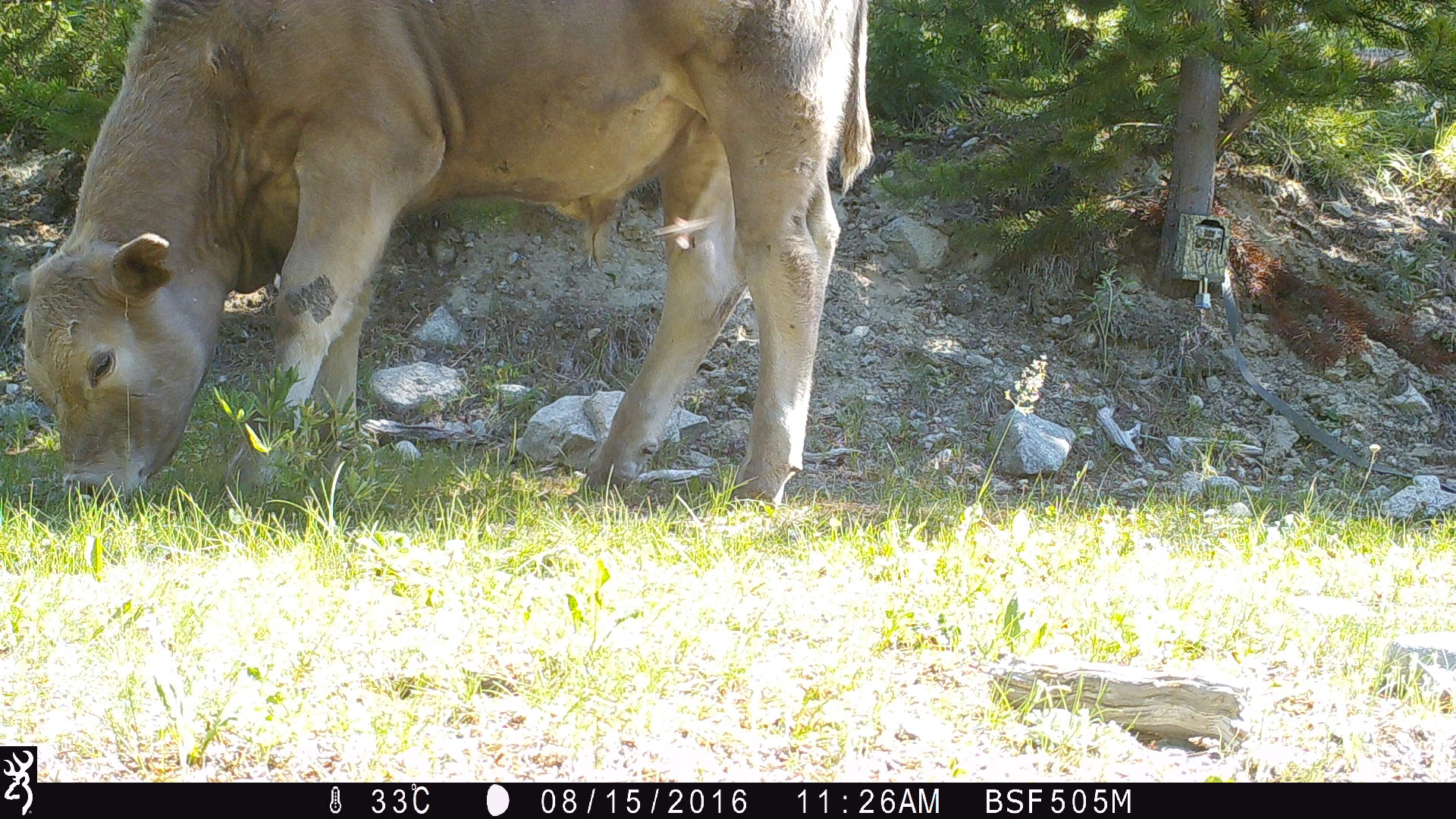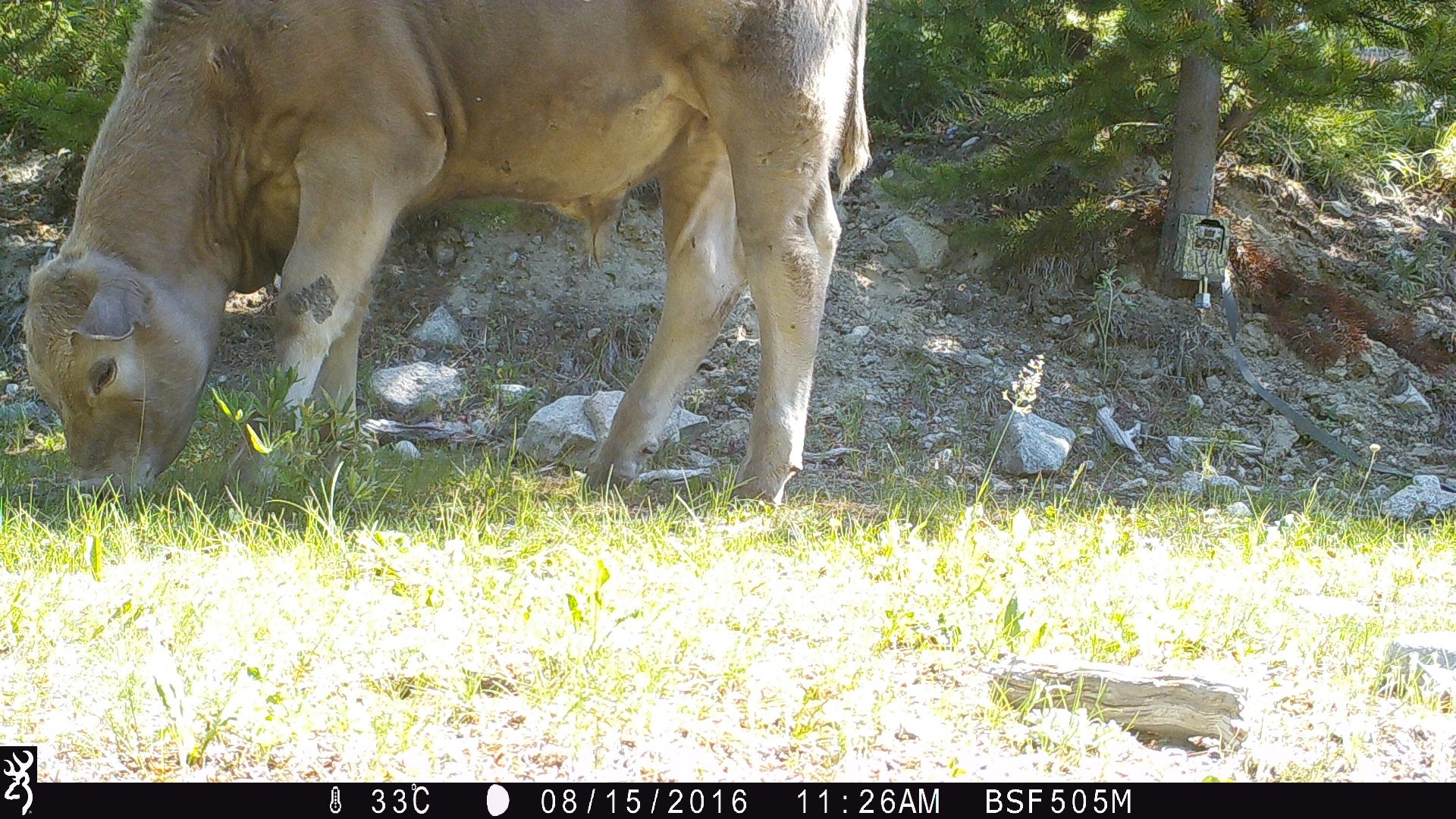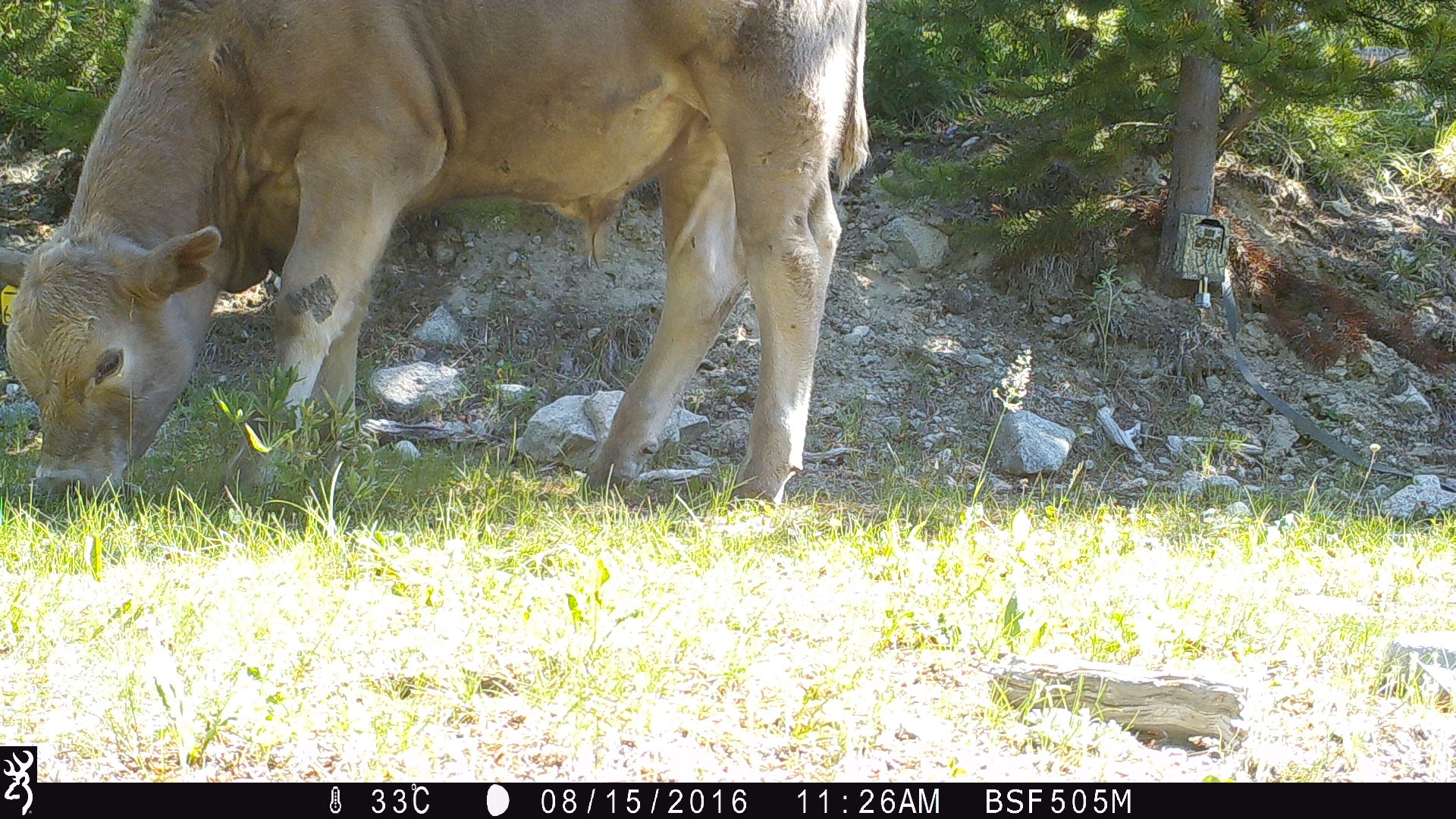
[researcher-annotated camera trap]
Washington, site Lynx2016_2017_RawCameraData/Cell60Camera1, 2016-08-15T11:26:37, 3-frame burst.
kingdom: Animalia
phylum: Chordata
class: Mammalia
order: Artiodactyla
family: Bovidae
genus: Bos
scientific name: Bos taurus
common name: domestic cattle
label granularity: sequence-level